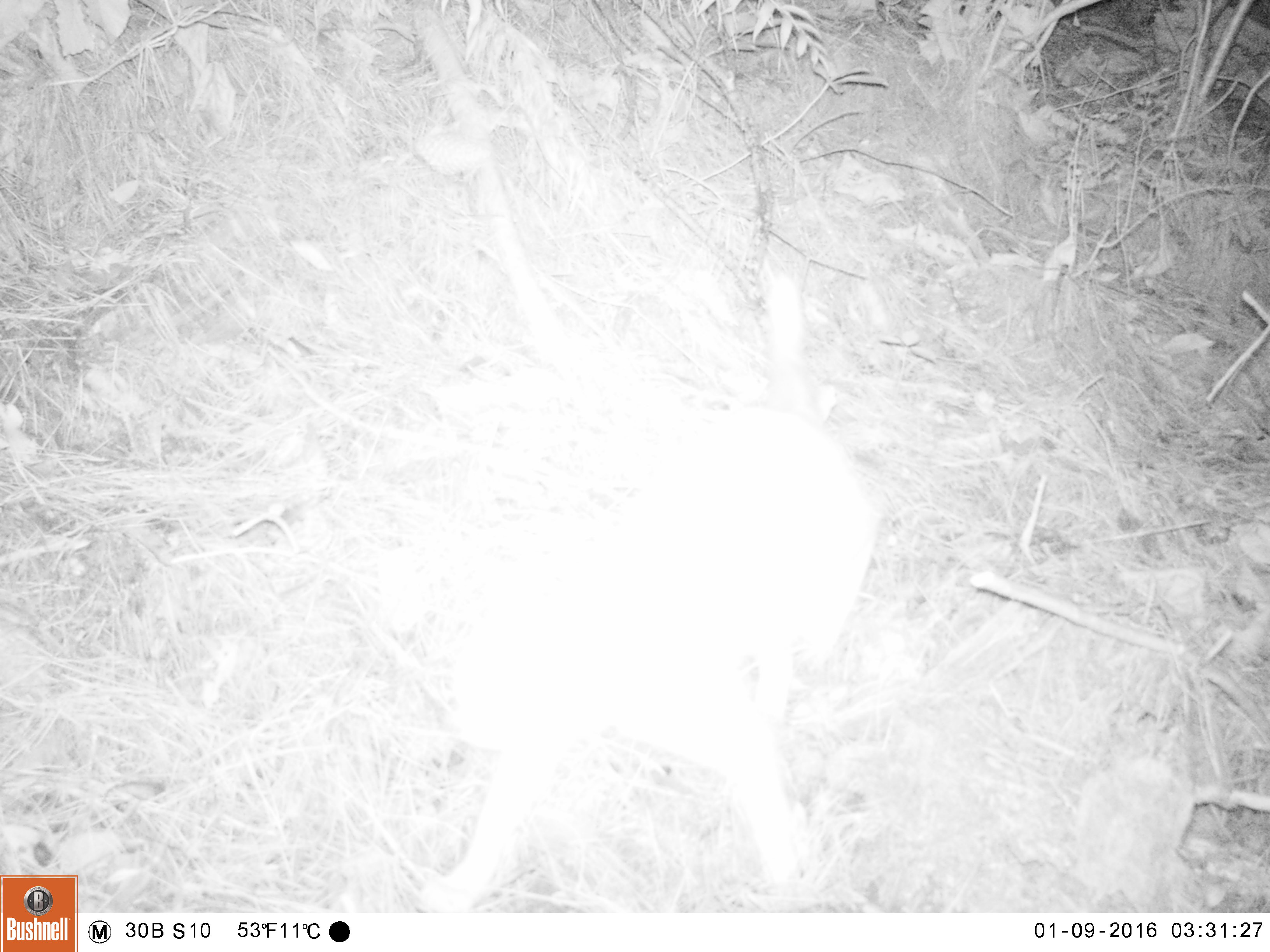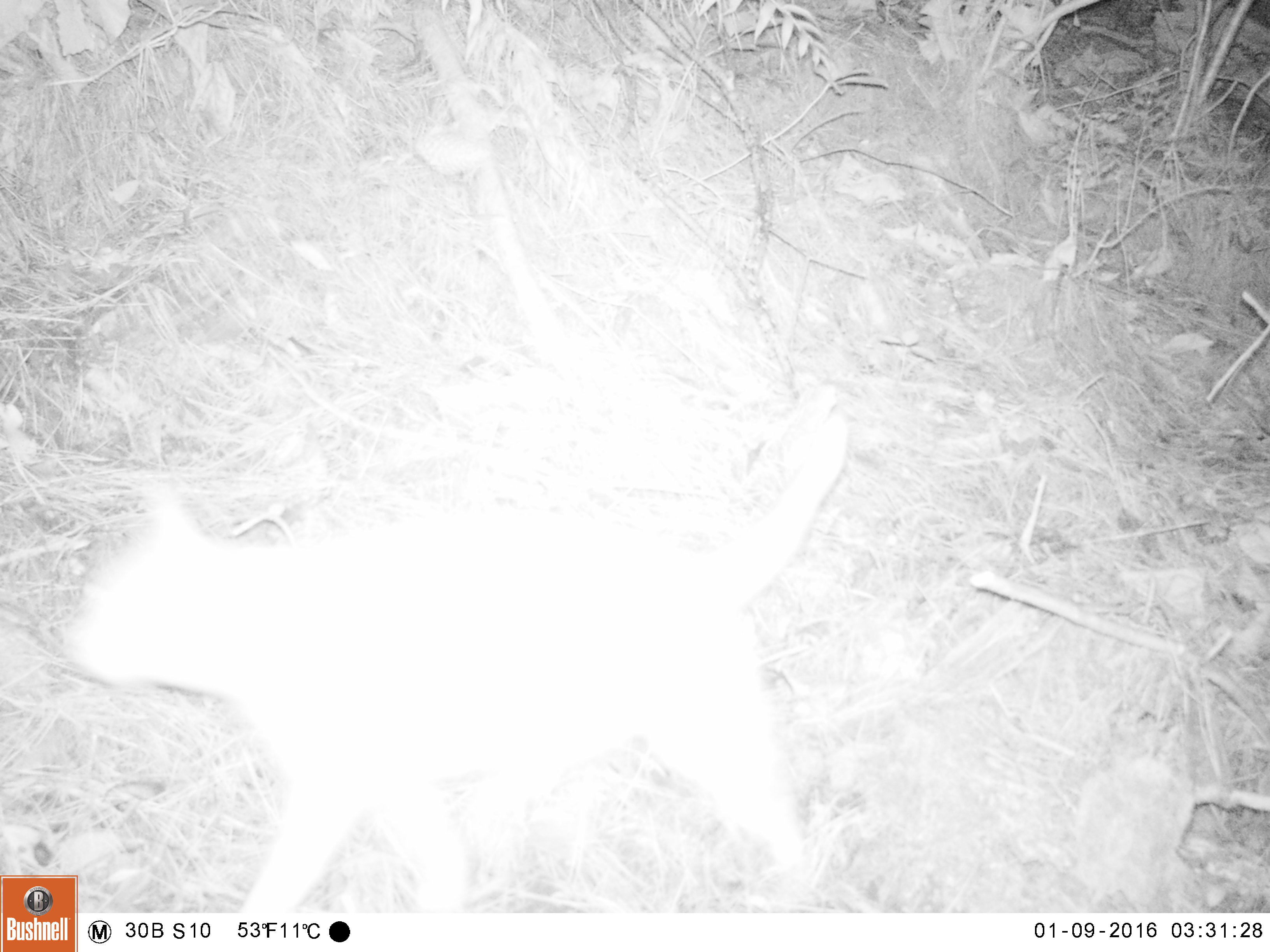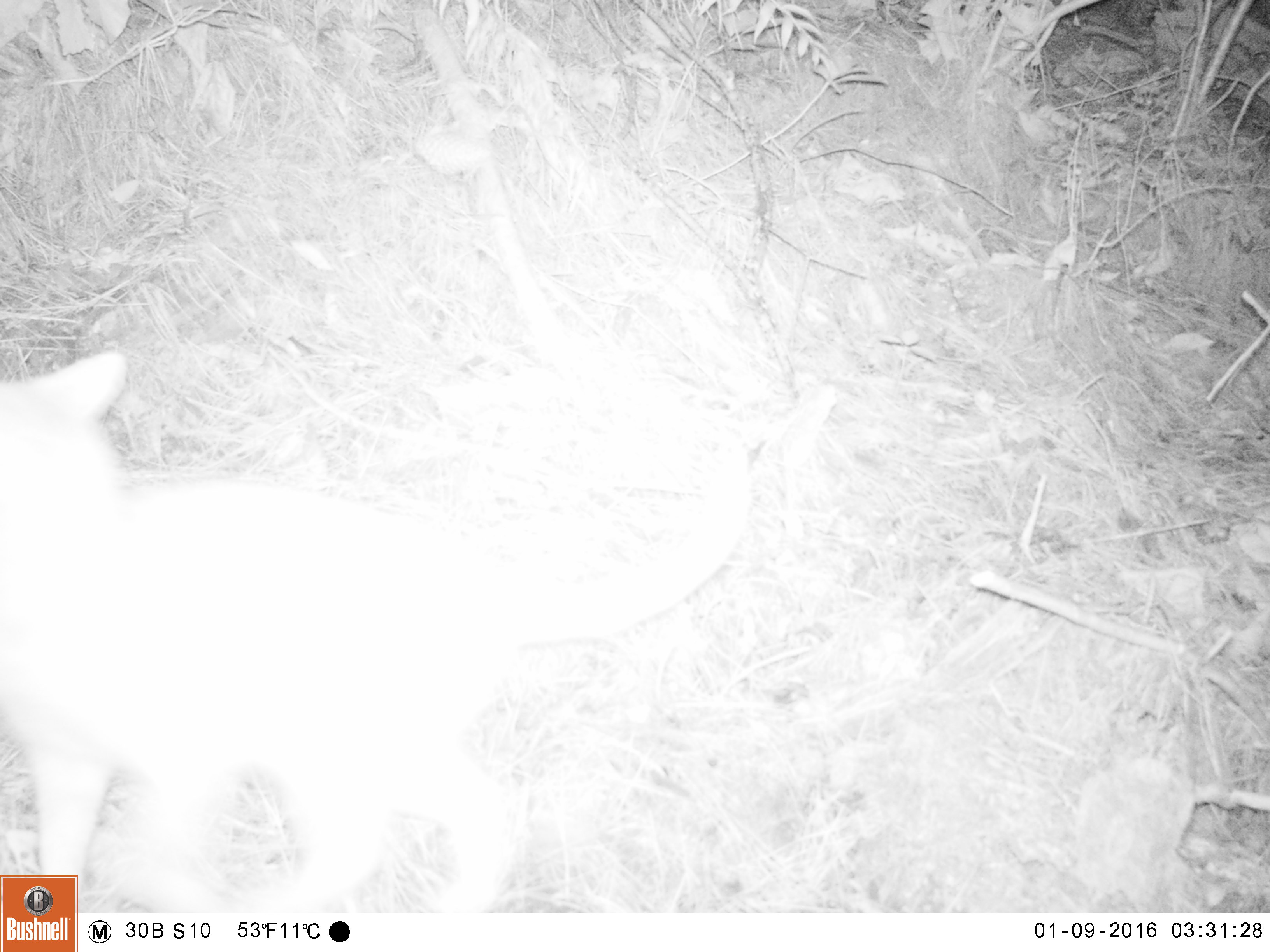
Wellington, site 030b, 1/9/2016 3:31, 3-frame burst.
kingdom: Animalia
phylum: Chordata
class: Mammalia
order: Carnivora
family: Felidae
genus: Felis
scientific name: Felis catus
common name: cat